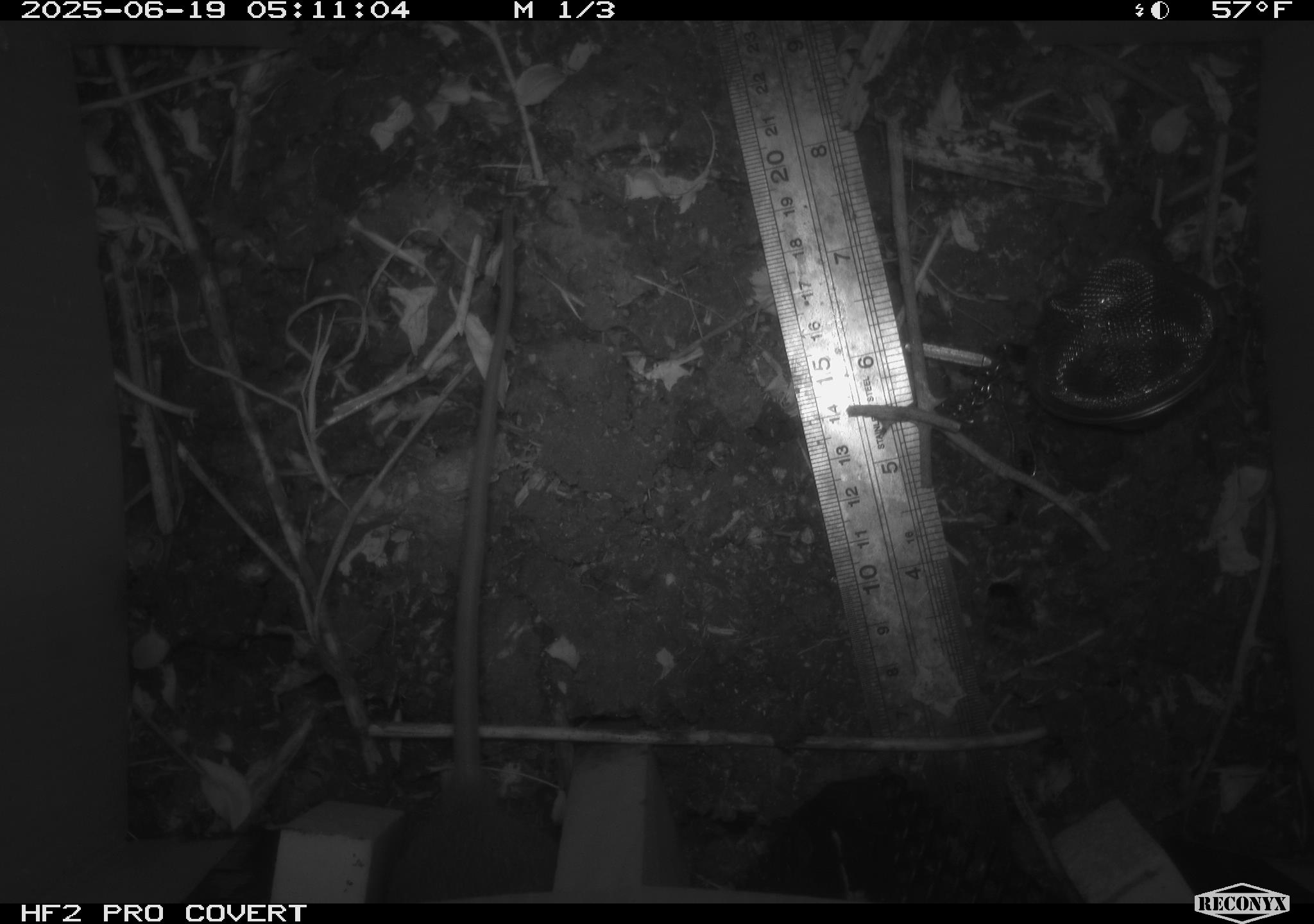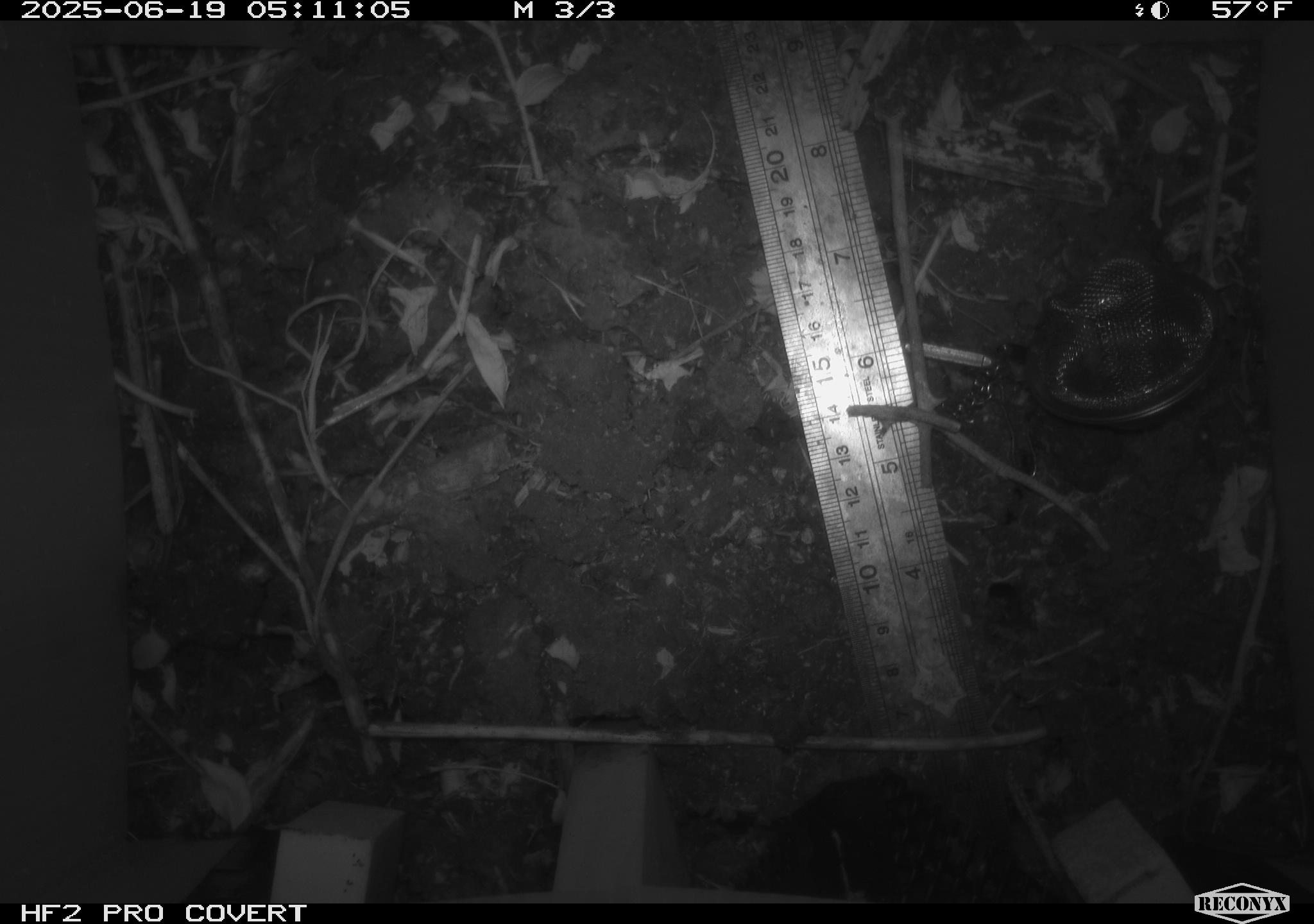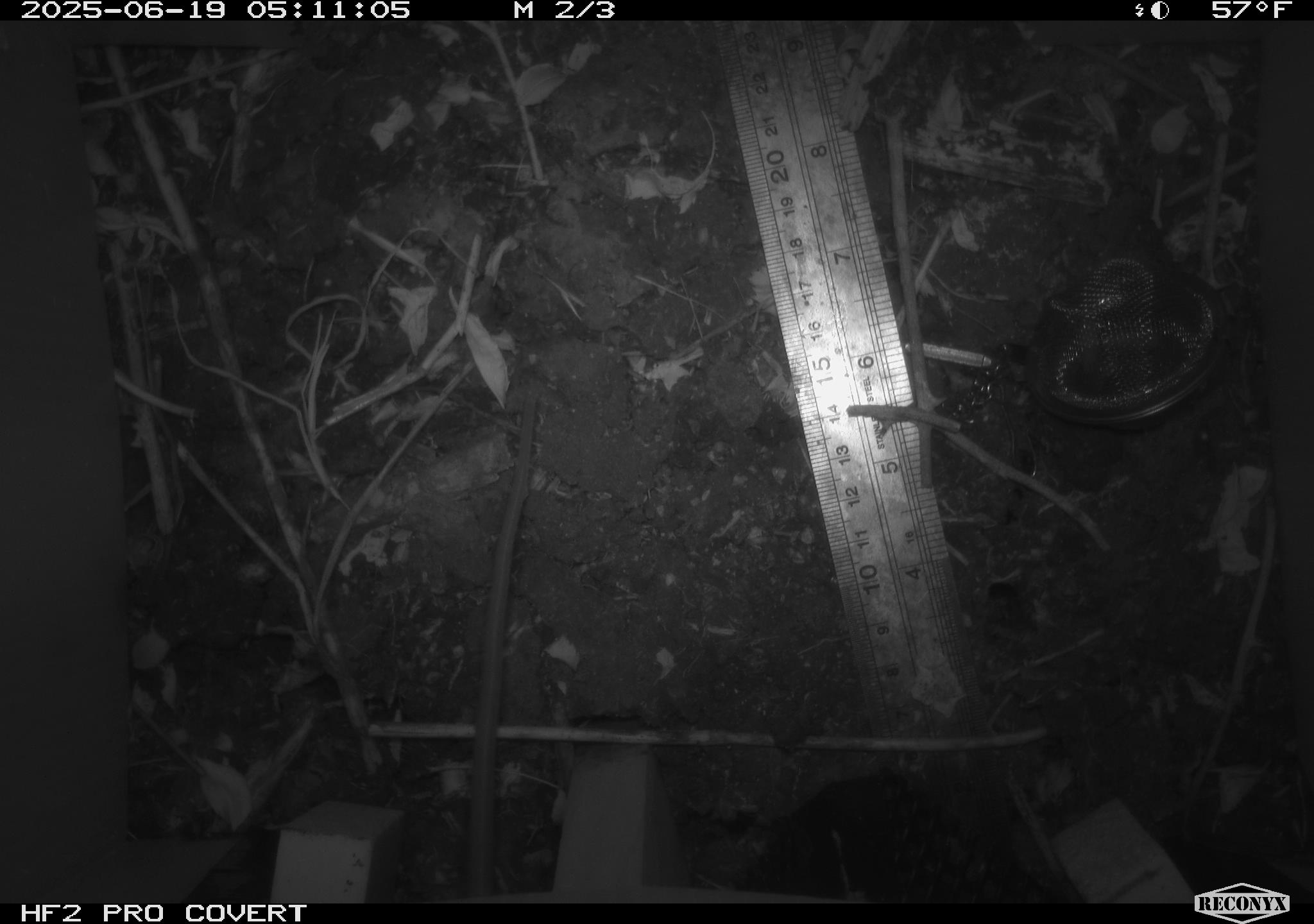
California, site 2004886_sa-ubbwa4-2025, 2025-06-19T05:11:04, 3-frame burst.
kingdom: Animalia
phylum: Chordata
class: Mammalia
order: Rodentia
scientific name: Rodentia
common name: rodent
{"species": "rodent (Rodentia)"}